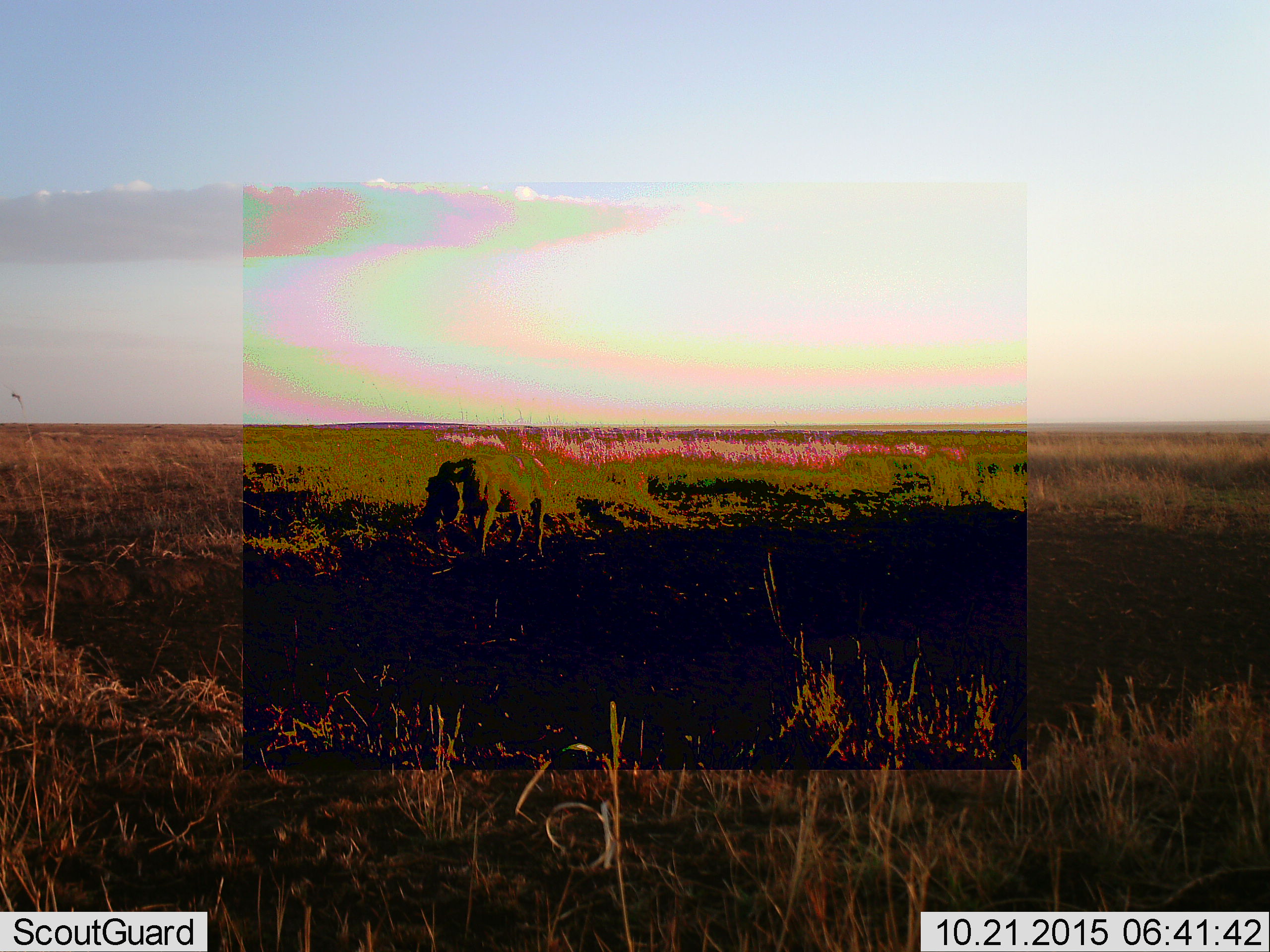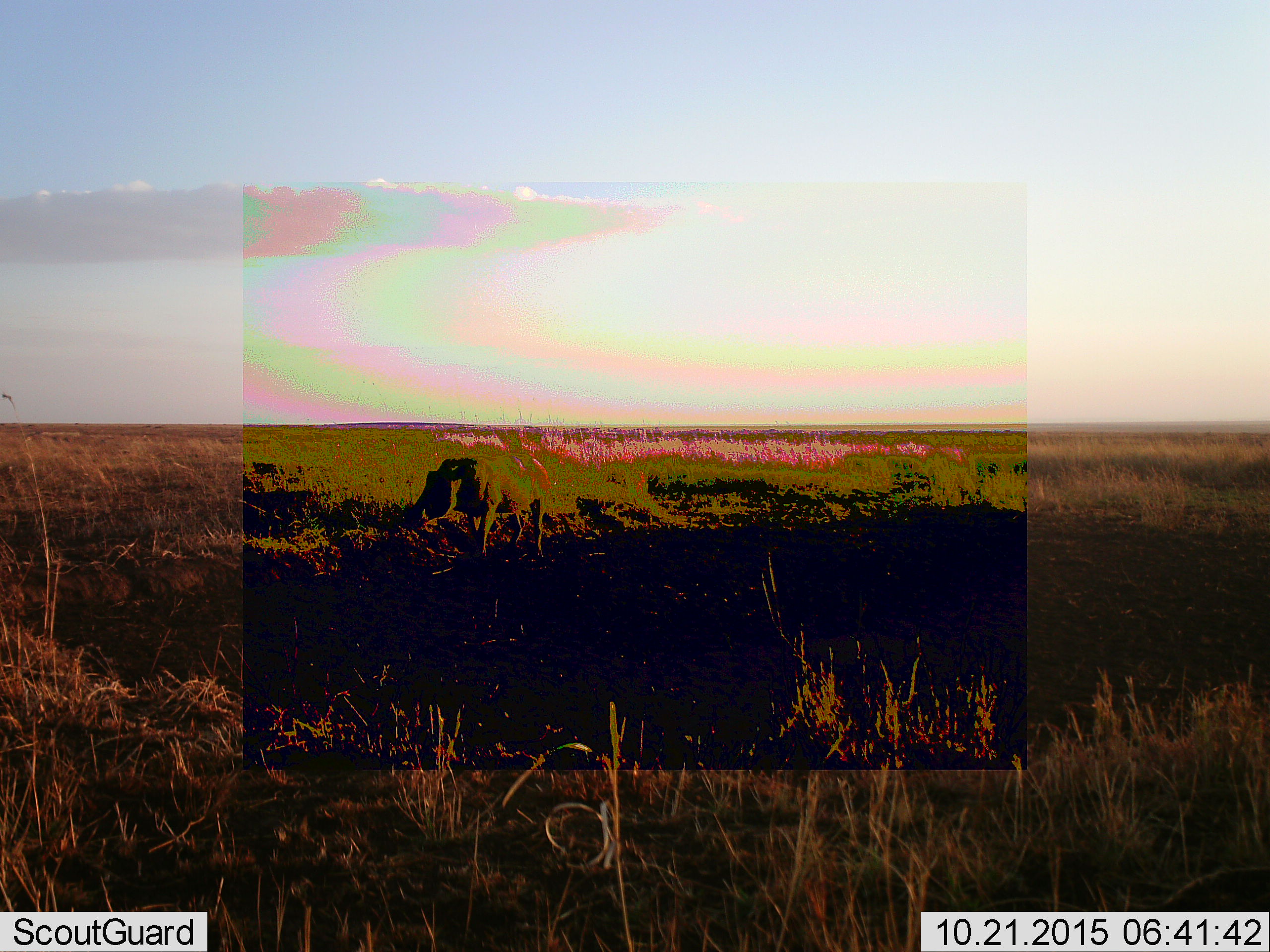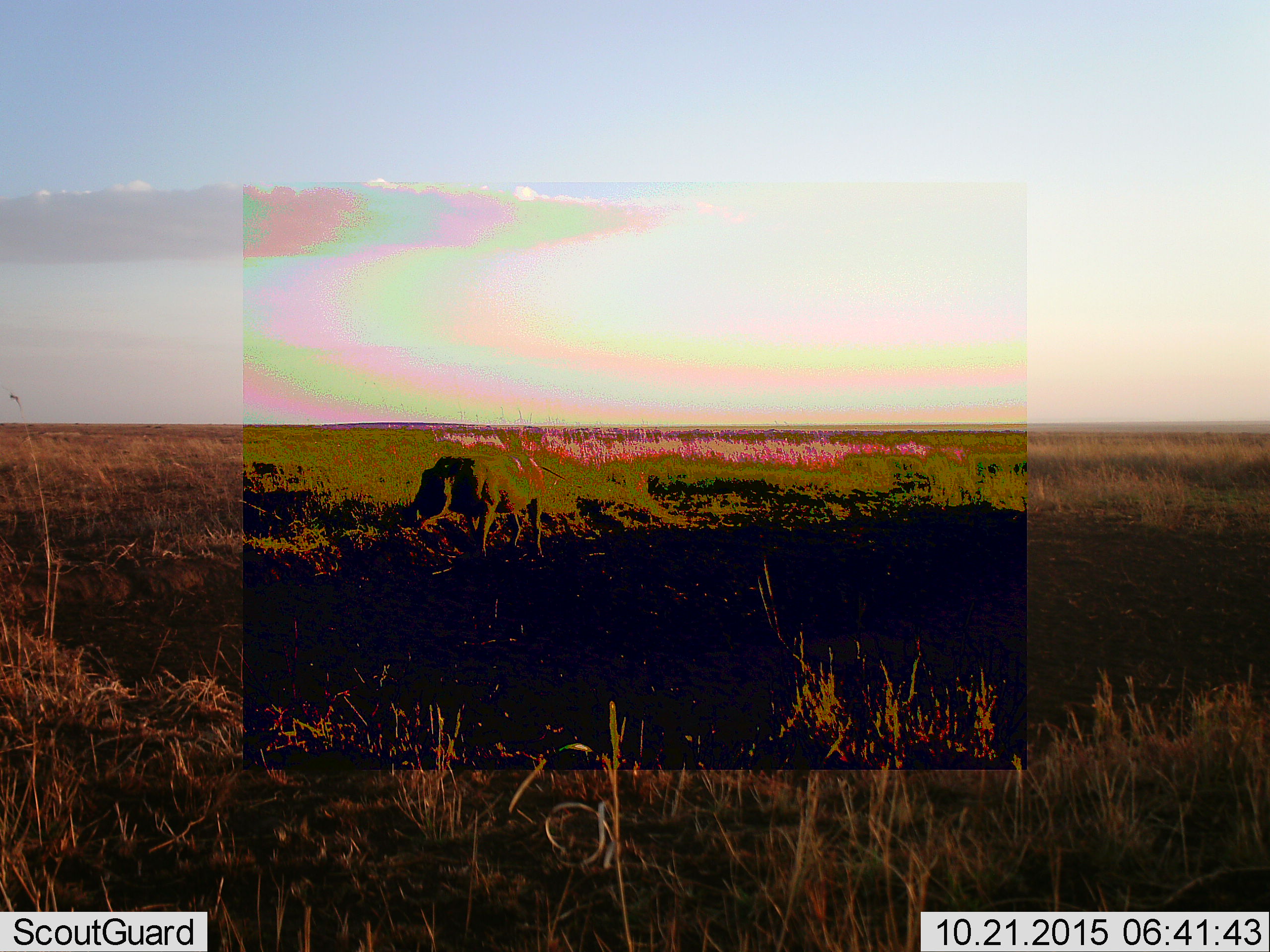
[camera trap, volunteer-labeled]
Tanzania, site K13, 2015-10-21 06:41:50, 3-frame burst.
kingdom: Animalia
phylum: Chordata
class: Mammalia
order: Artiodactyla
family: Suidae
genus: Phacochoerus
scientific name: Phacochoerus africanus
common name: warthog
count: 1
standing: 83%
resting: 0%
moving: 0%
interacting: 0%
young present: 0%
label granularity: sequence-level